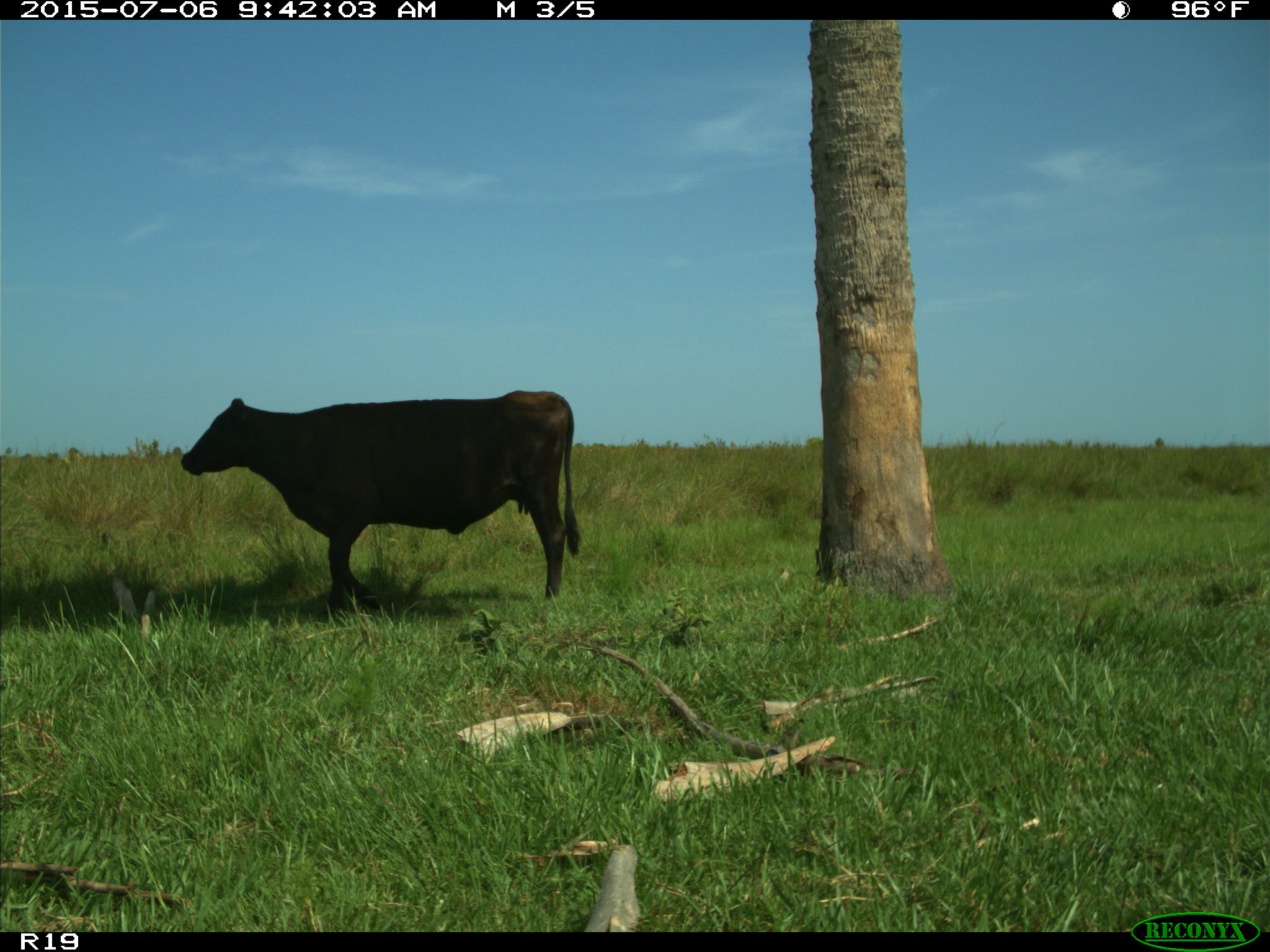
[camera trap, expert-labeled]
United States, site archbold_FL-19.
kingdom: Animalia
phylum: Chordata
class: Mammalia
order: Artiodactyla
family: Bovidae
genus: Bos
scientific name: Bos taurus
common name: domestic cow